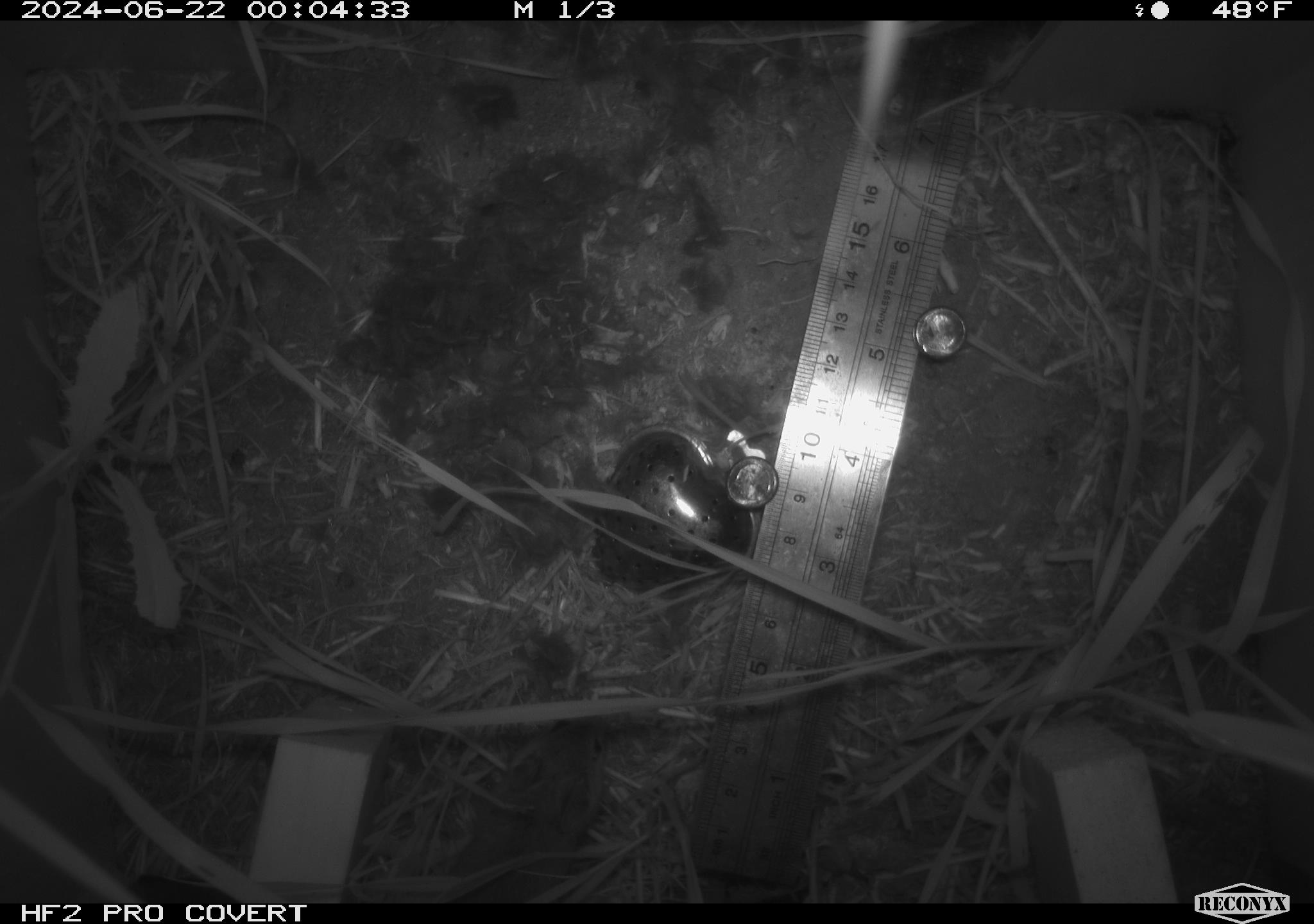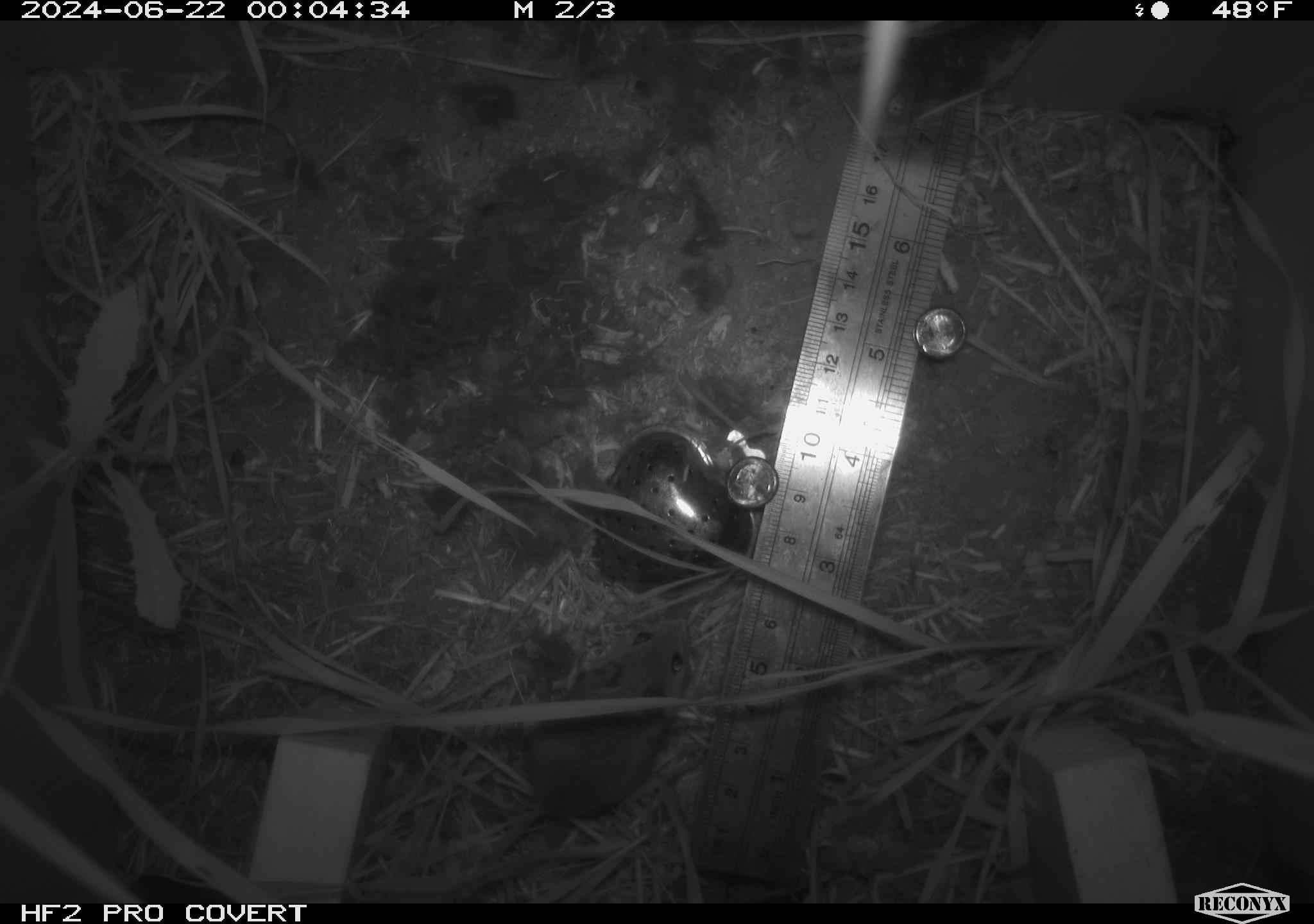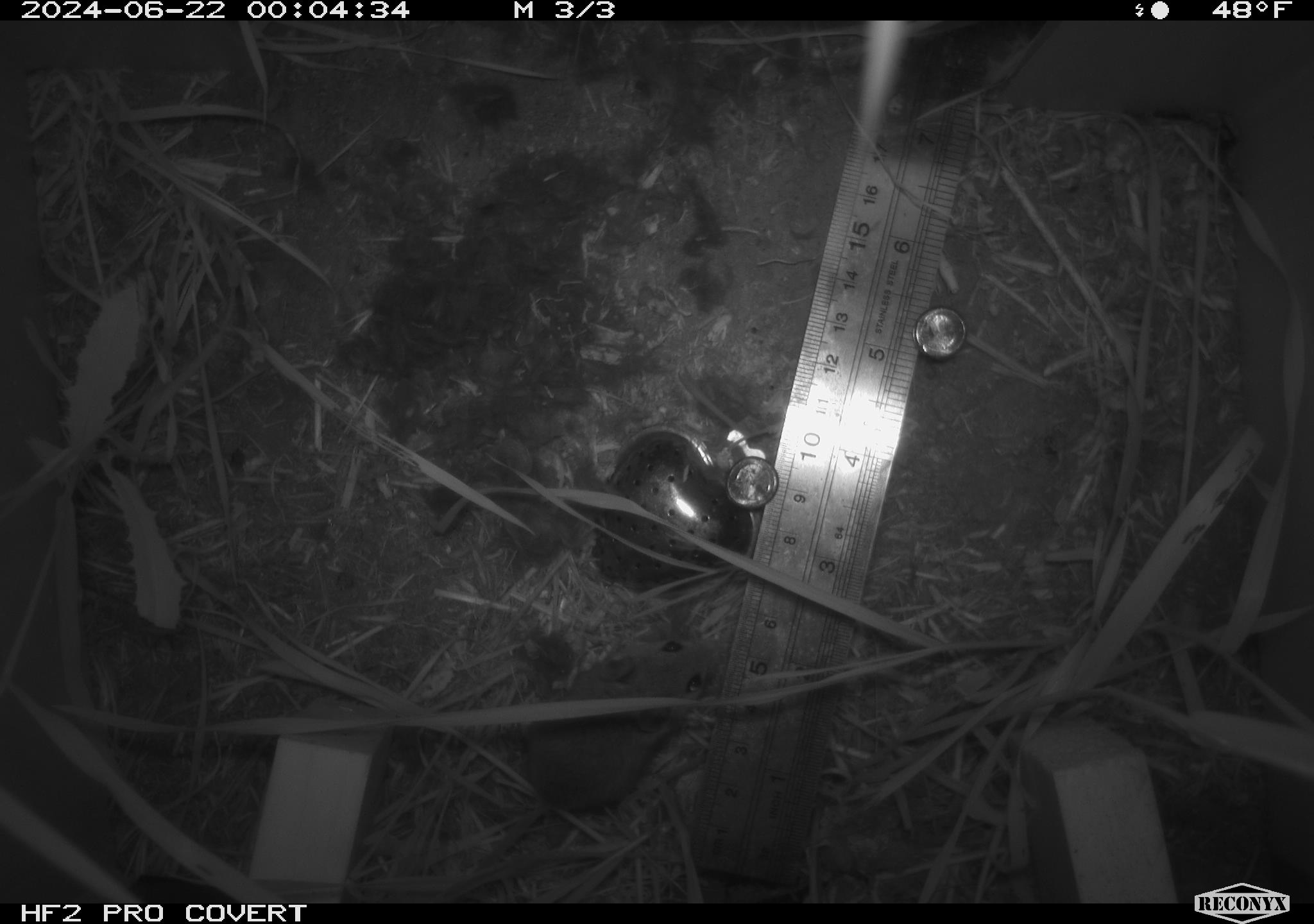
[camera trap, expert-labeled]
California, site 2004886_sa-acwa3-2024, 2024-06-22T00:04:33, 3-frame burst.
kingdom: Animalia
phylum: Chordata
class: Mammalia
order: Rodentia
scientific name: Rodentia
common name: mouse species